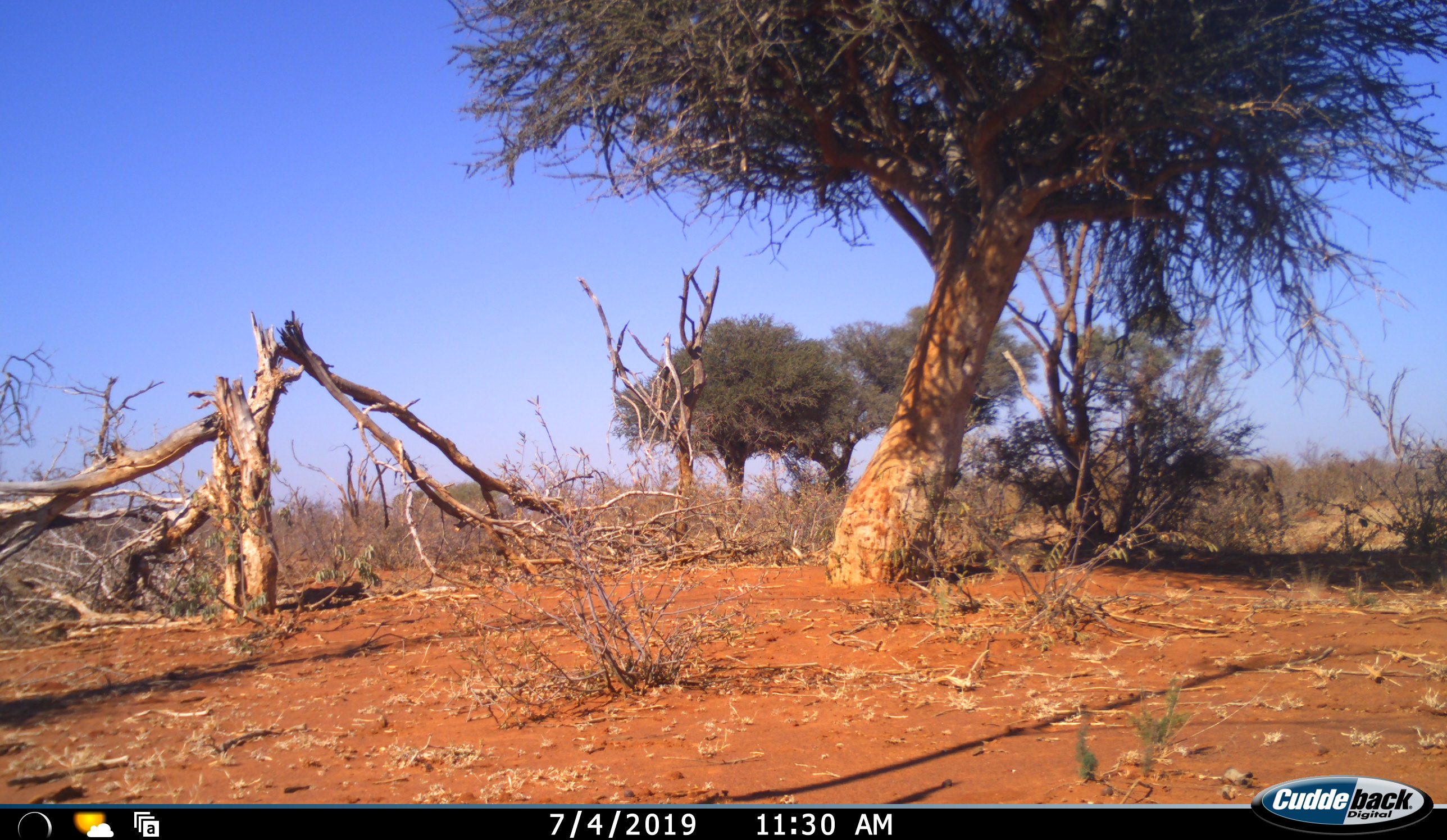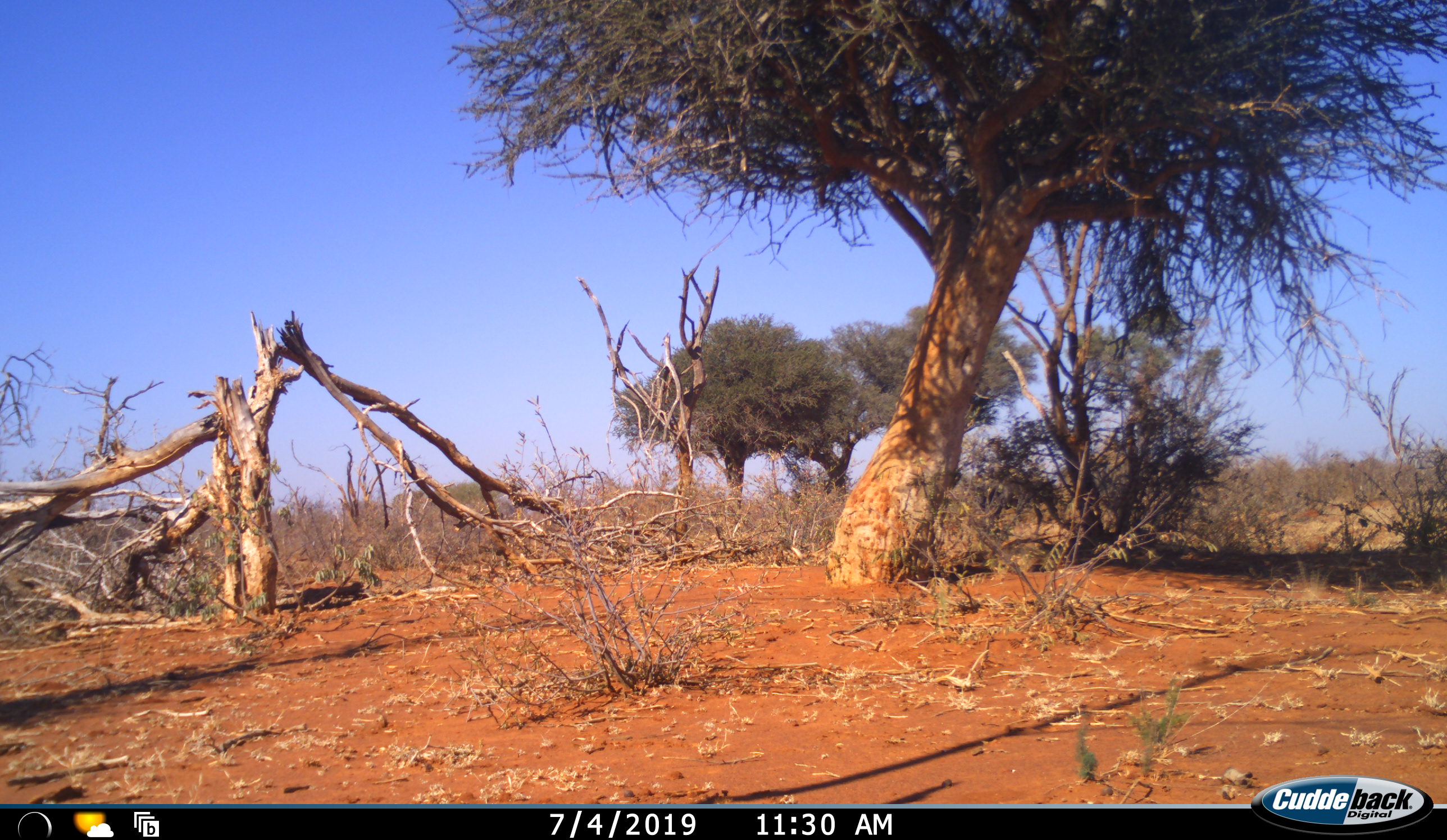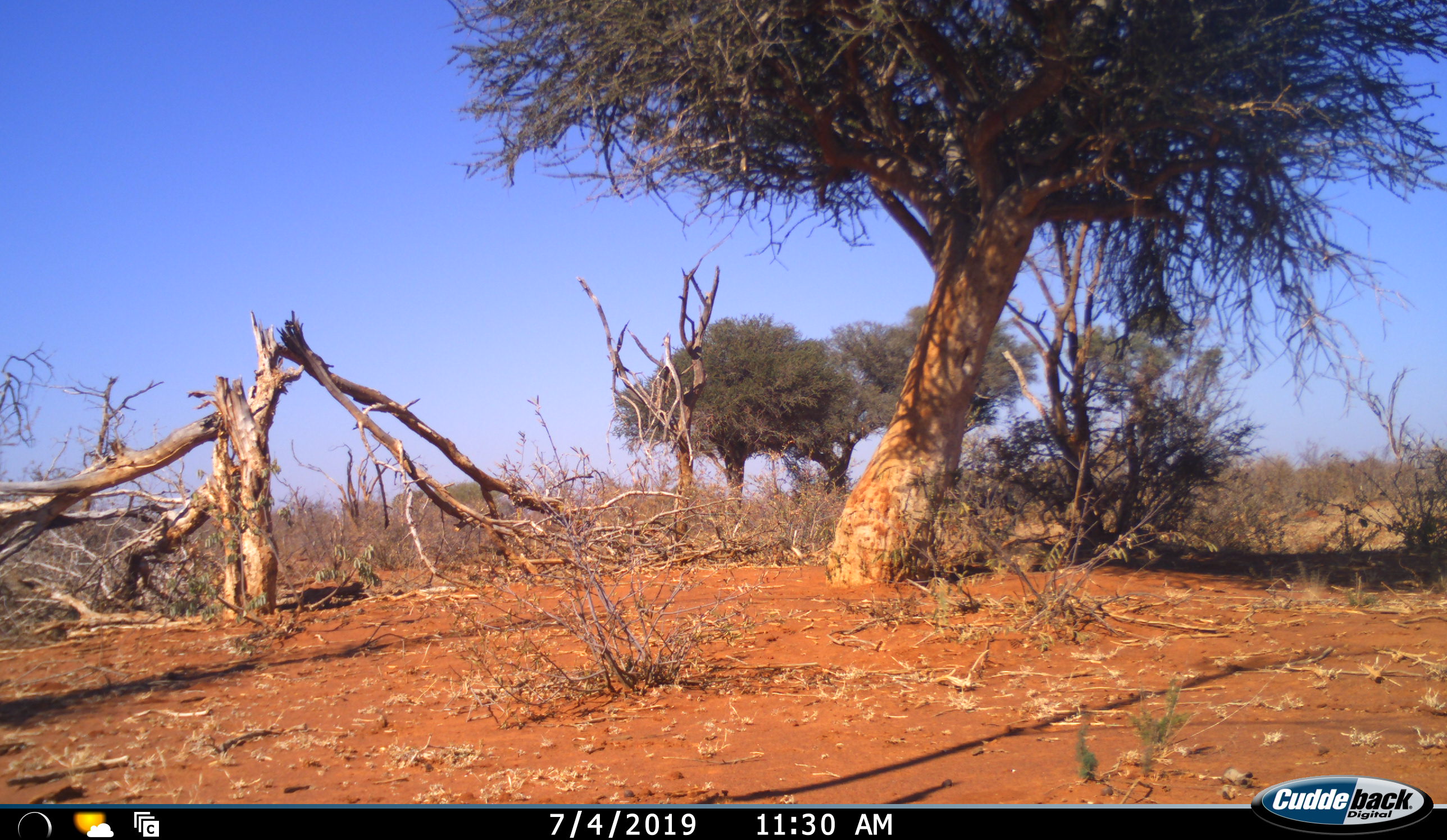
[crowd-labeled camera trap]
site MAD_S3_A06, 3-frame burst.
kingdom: Animalia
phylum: Chordata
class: Mammalia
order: Artiodactyla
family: Bovidae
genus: Connochaetes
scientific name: Connochaetes taurinus taurinus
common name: blue wildebeest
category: wildebeestblue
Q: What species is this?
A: Wildebeestblue (blue wildebeest) (Connochaetes taurinus taurinus).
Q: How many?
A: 2.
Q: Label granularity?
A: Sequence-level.